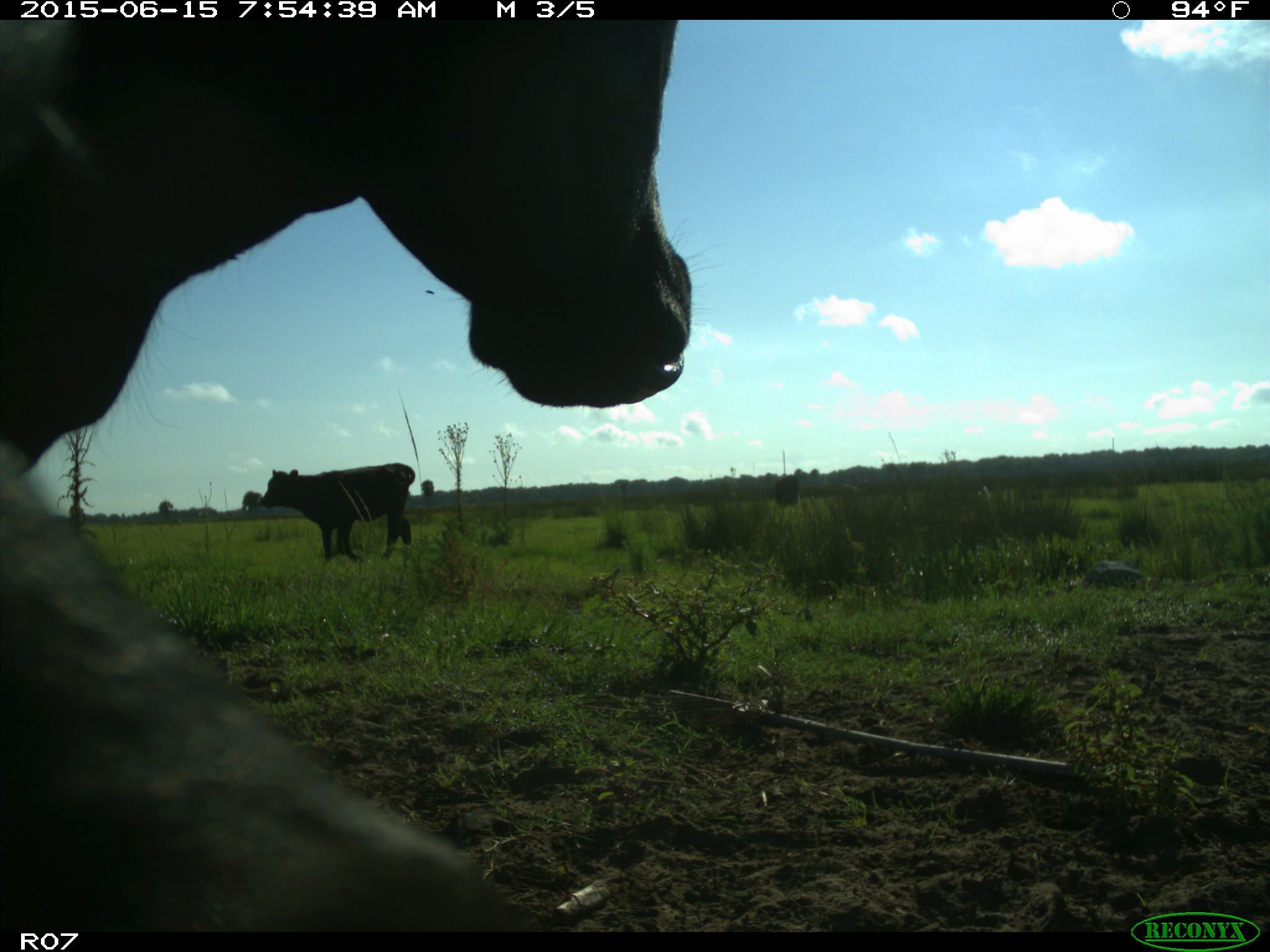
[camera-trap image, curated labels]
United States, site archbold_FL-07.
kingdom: Animalia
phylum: Chordata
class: Mammalia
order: Artiodactyla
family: Bovidae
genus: Bos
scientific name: Bos taurus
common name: domestic cow